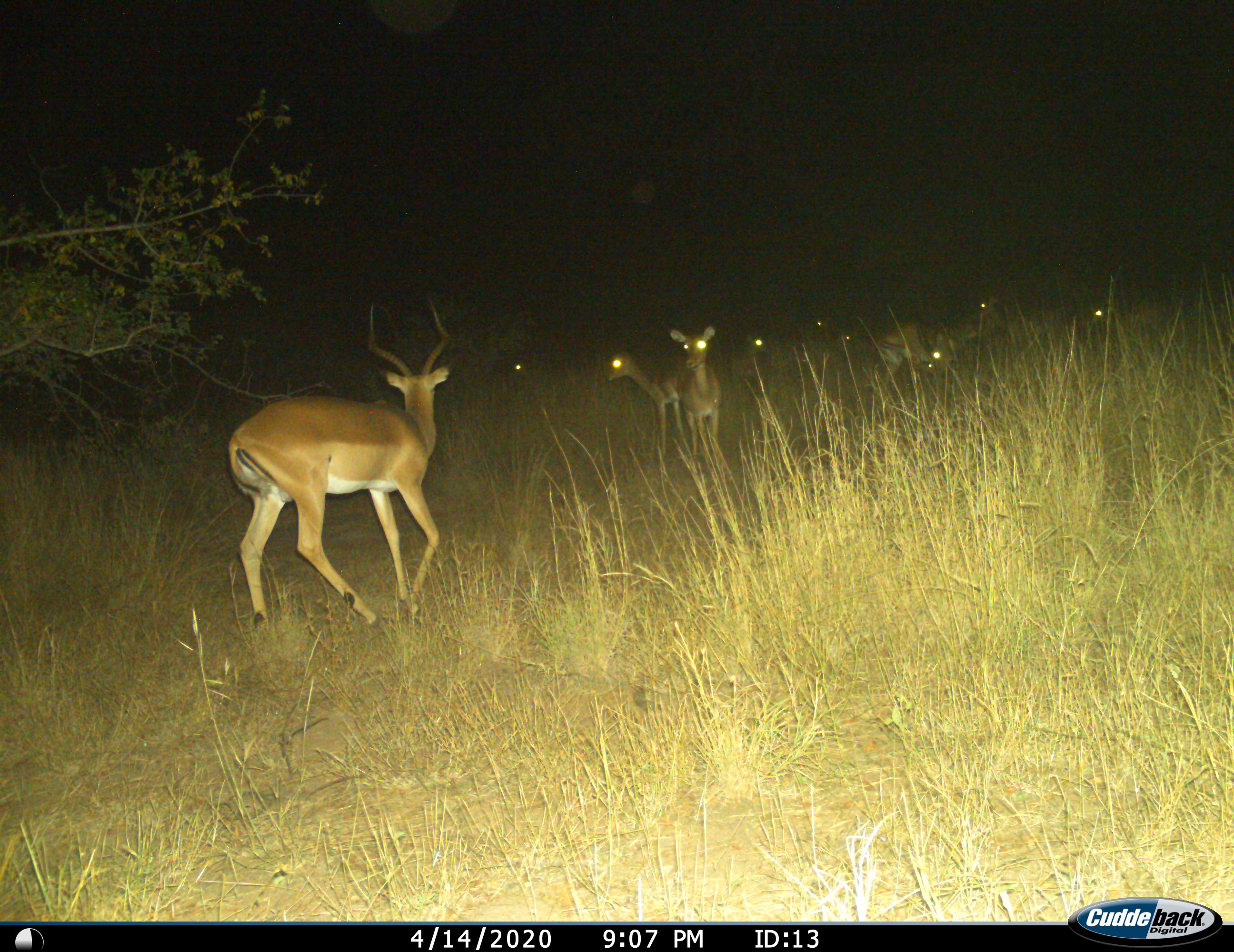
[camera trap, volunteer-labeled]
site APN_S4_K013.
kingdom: Animalia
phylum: Chordata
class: Mammalia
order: Artiodactyla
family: Bovidae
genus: Aepyceros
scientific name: Aepyceros melampus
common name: impala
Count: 11-50.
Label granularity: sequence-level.